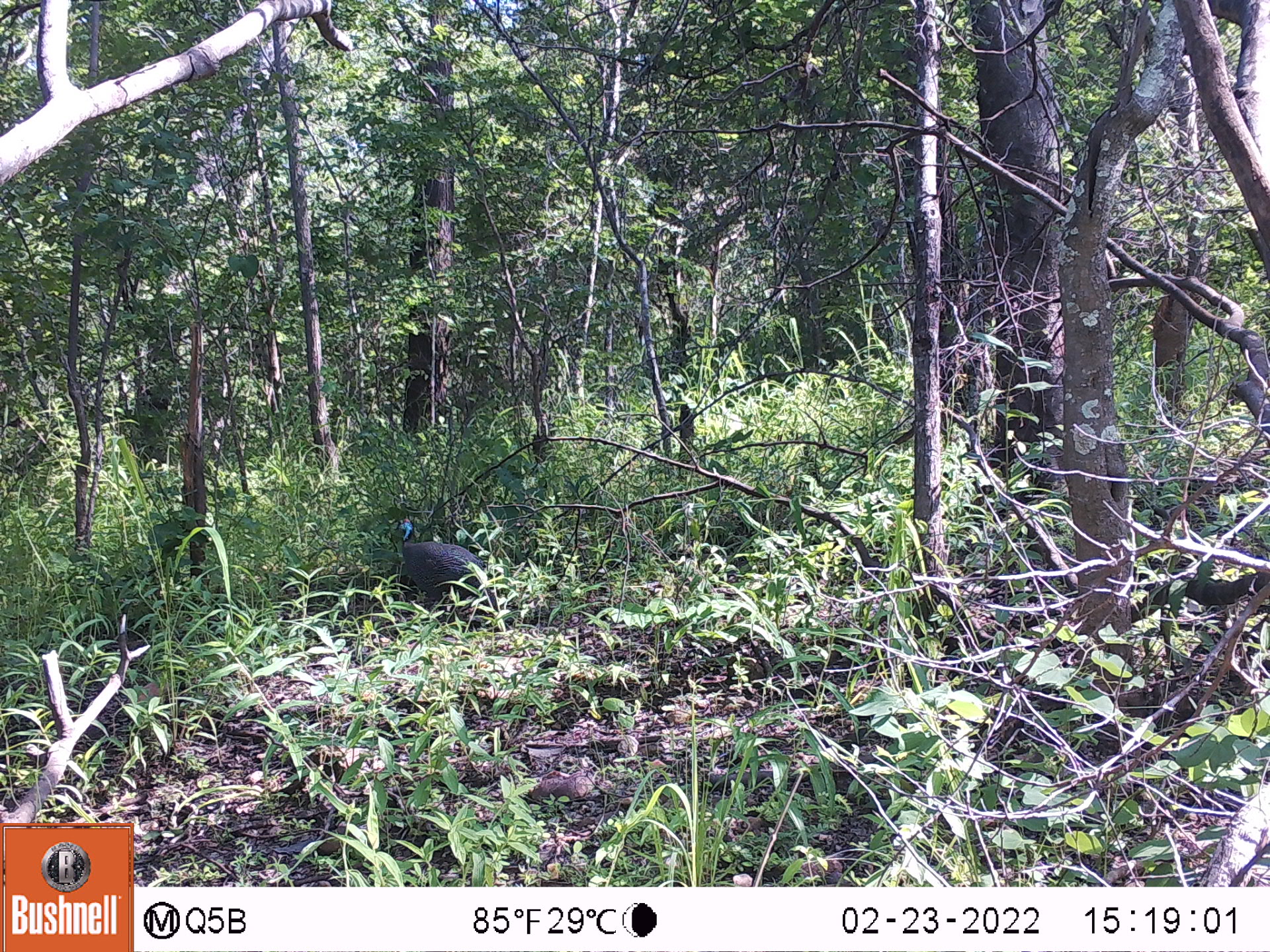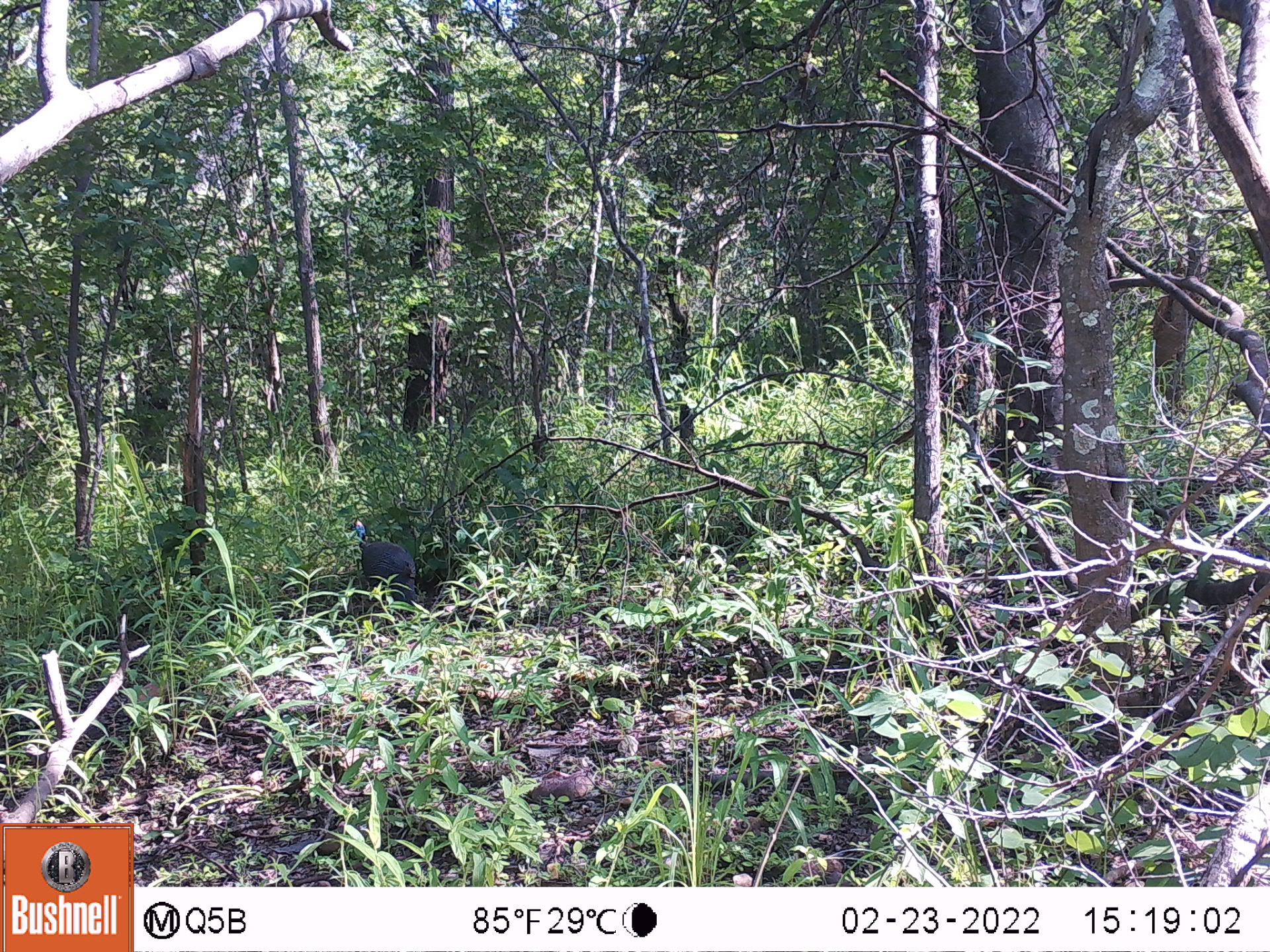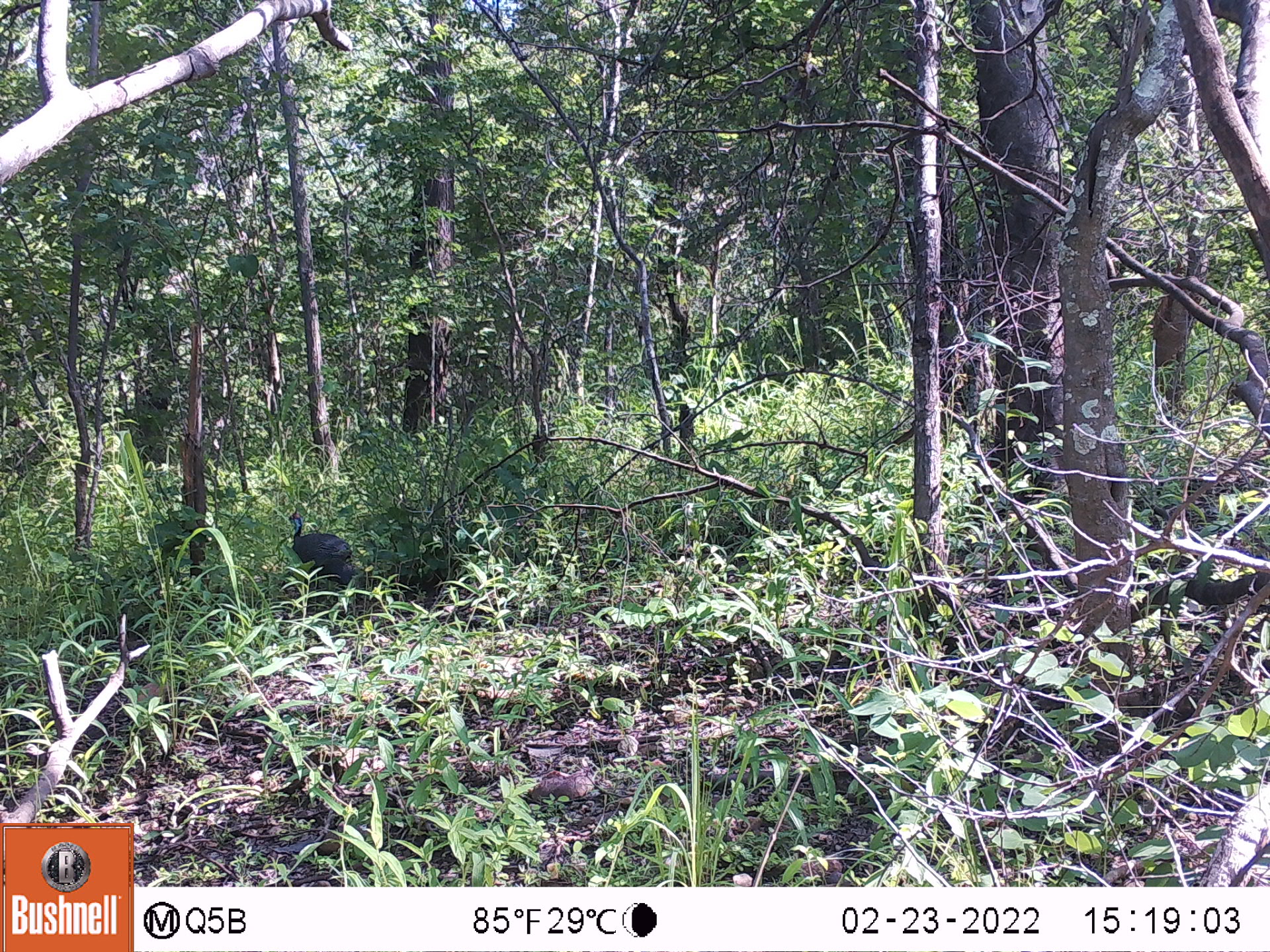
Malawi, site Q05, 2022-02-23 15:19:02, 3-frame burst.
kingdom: Animalia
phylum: Chordata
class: Aves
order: Galliformes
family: Numididae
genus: Numida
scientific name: Numida meleagris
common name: helmeted guineafowl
Helmeted guineafowl (Numida meleagris), count 1.